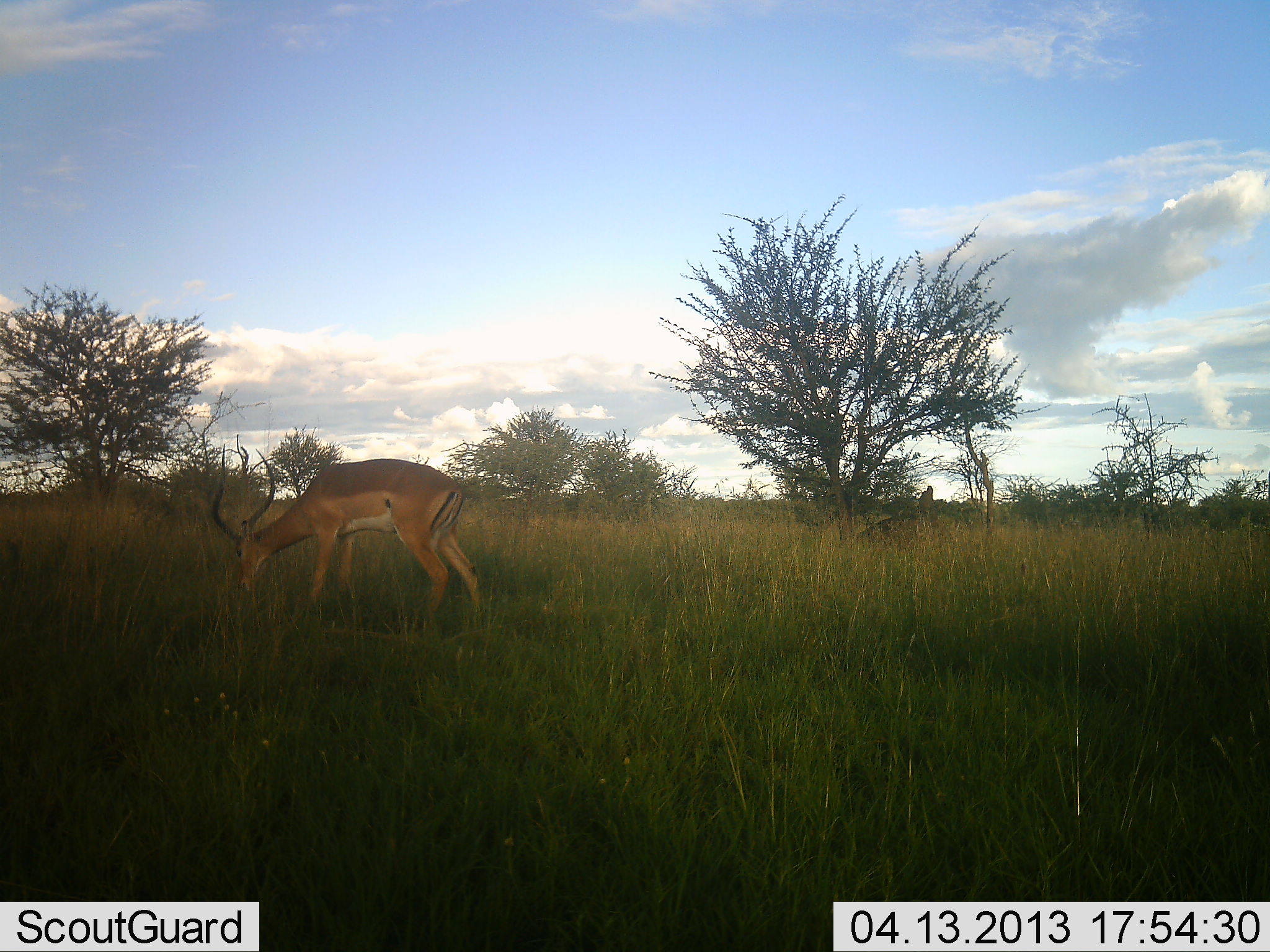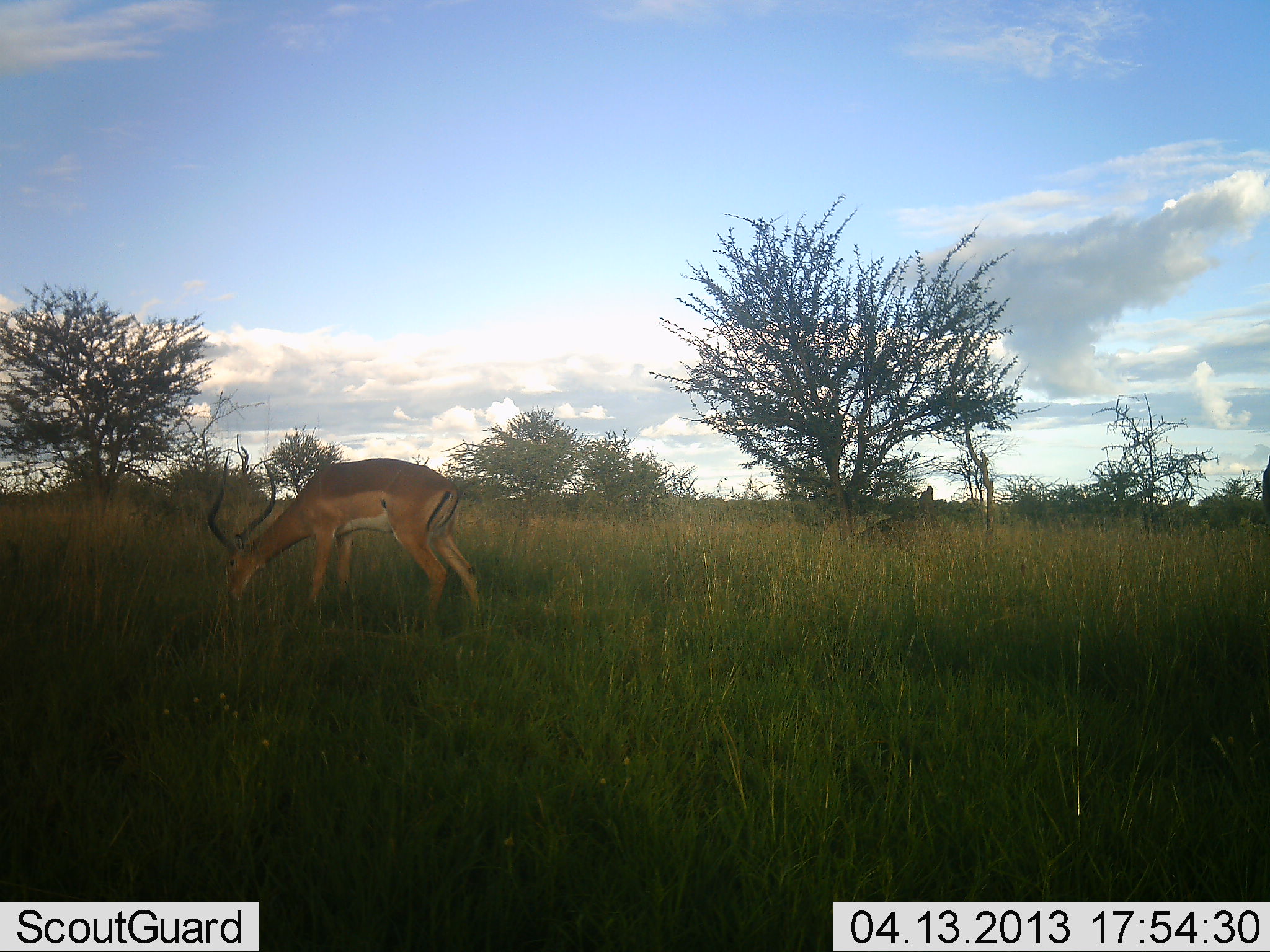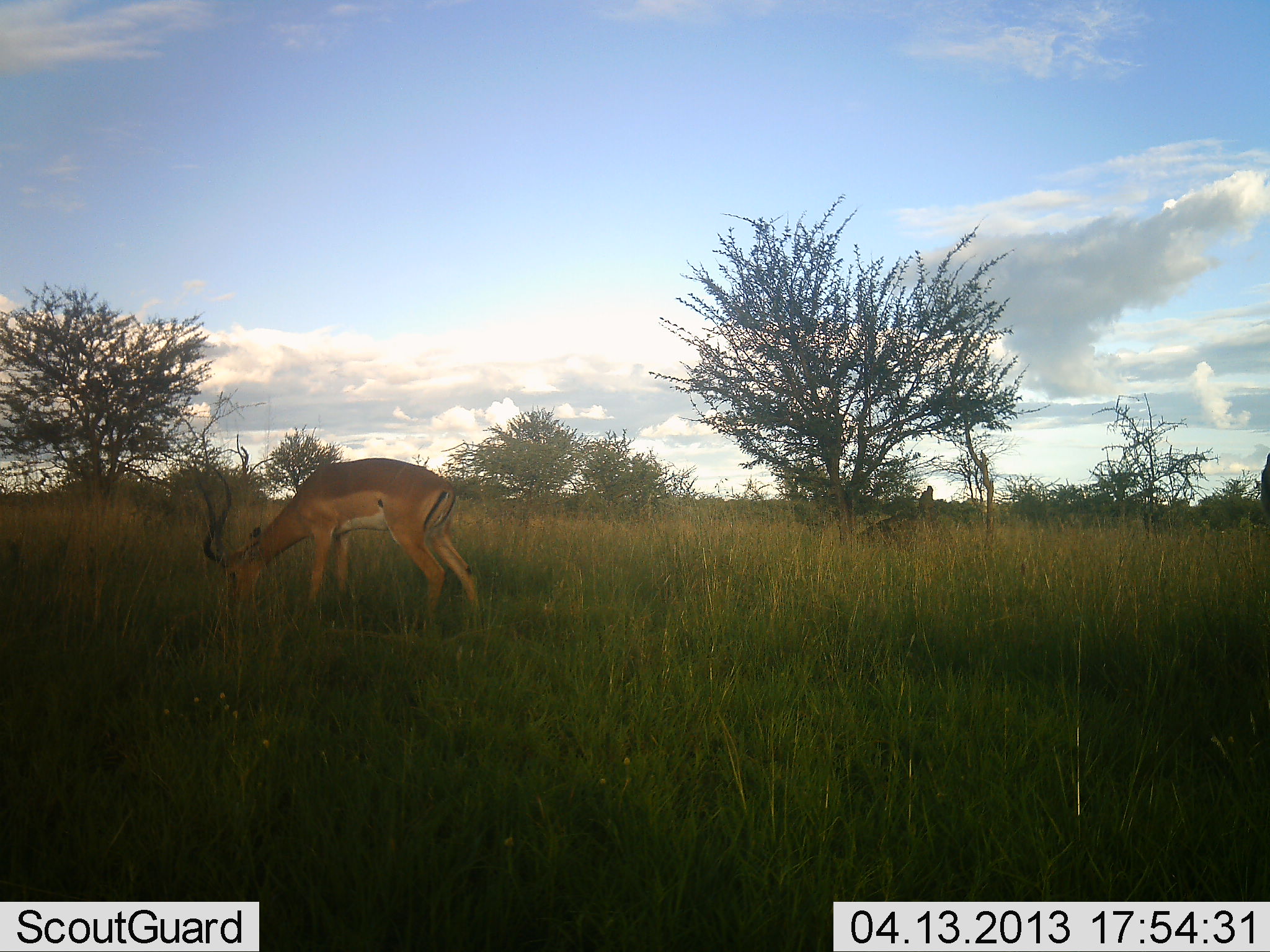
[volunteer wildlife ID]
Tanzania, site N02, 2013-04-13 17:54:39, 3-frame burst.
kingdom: Animalia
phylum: Chordata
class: Mammalia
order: Artiodactyla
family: Bovidae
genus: Aepyceros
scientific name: Aepyceros melampus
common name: impala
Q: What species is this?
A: Impala (Aepyceros melampus).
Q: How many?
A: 1.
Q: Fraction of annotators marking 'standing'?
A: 4%.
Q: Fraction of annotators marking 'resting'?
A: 0%.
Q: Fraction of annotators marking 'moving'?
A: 4%.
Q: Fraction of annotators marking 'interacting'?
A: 0%.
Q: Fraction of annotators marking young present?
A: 0%.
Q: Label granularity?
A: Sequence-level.